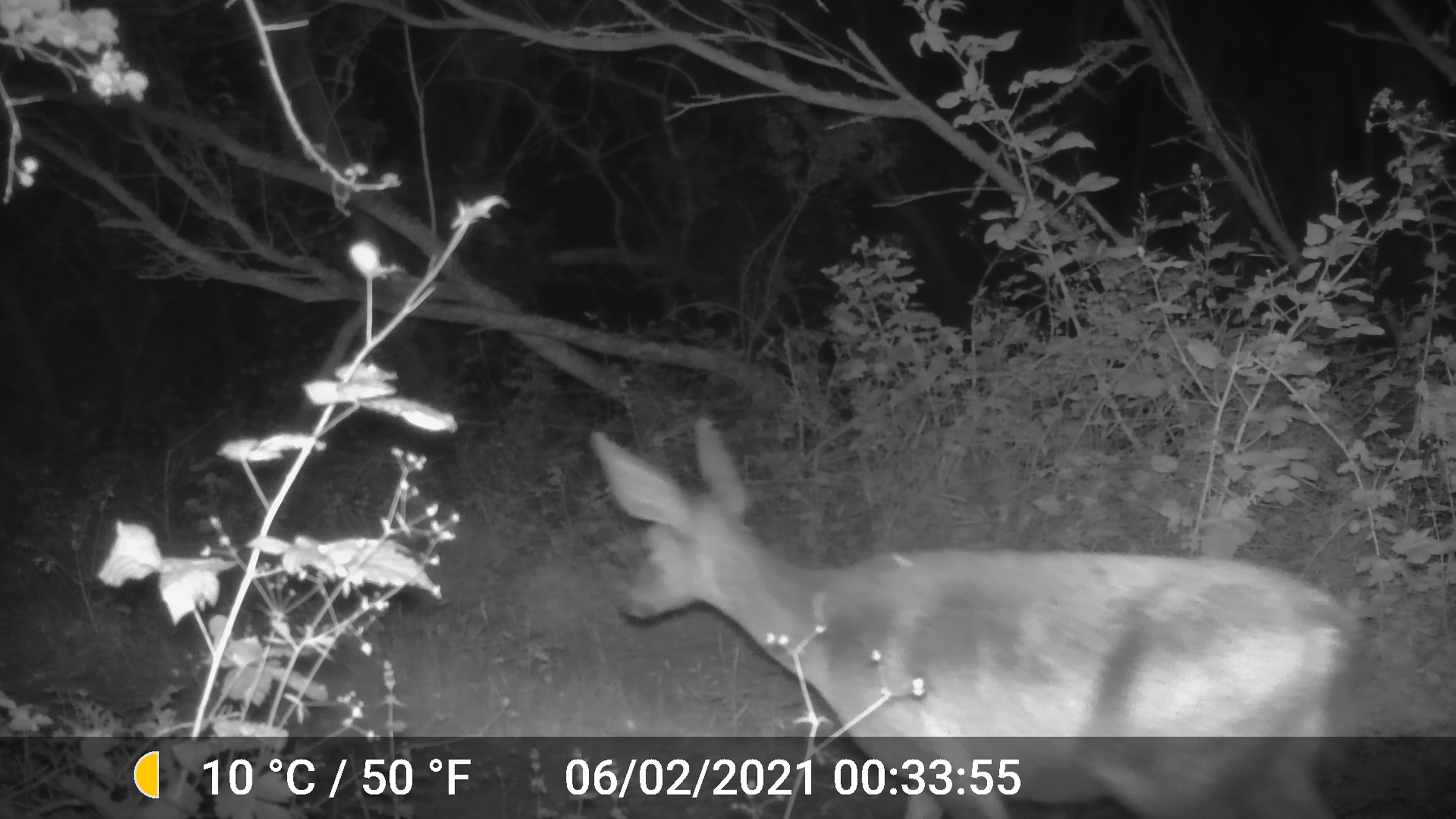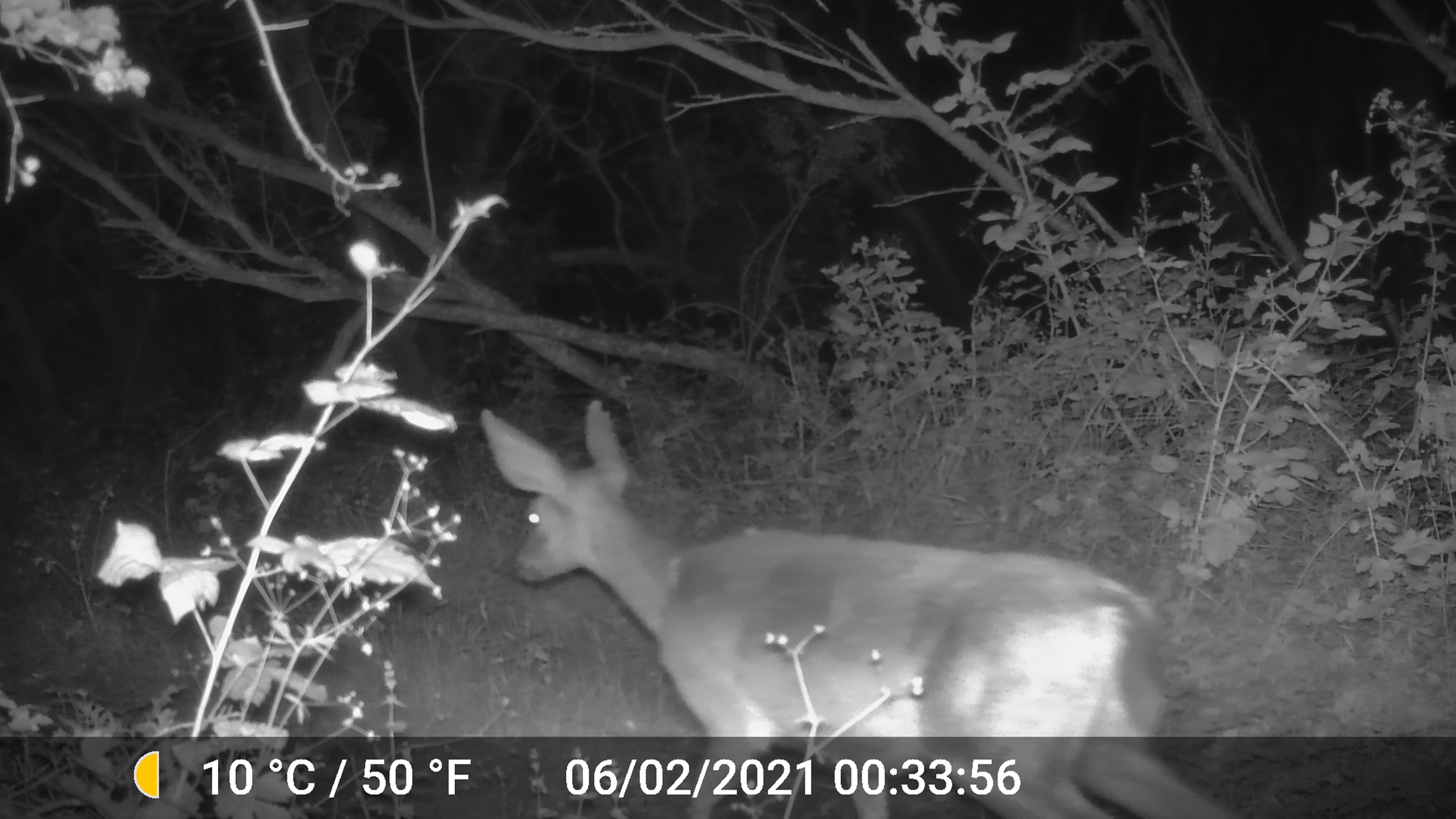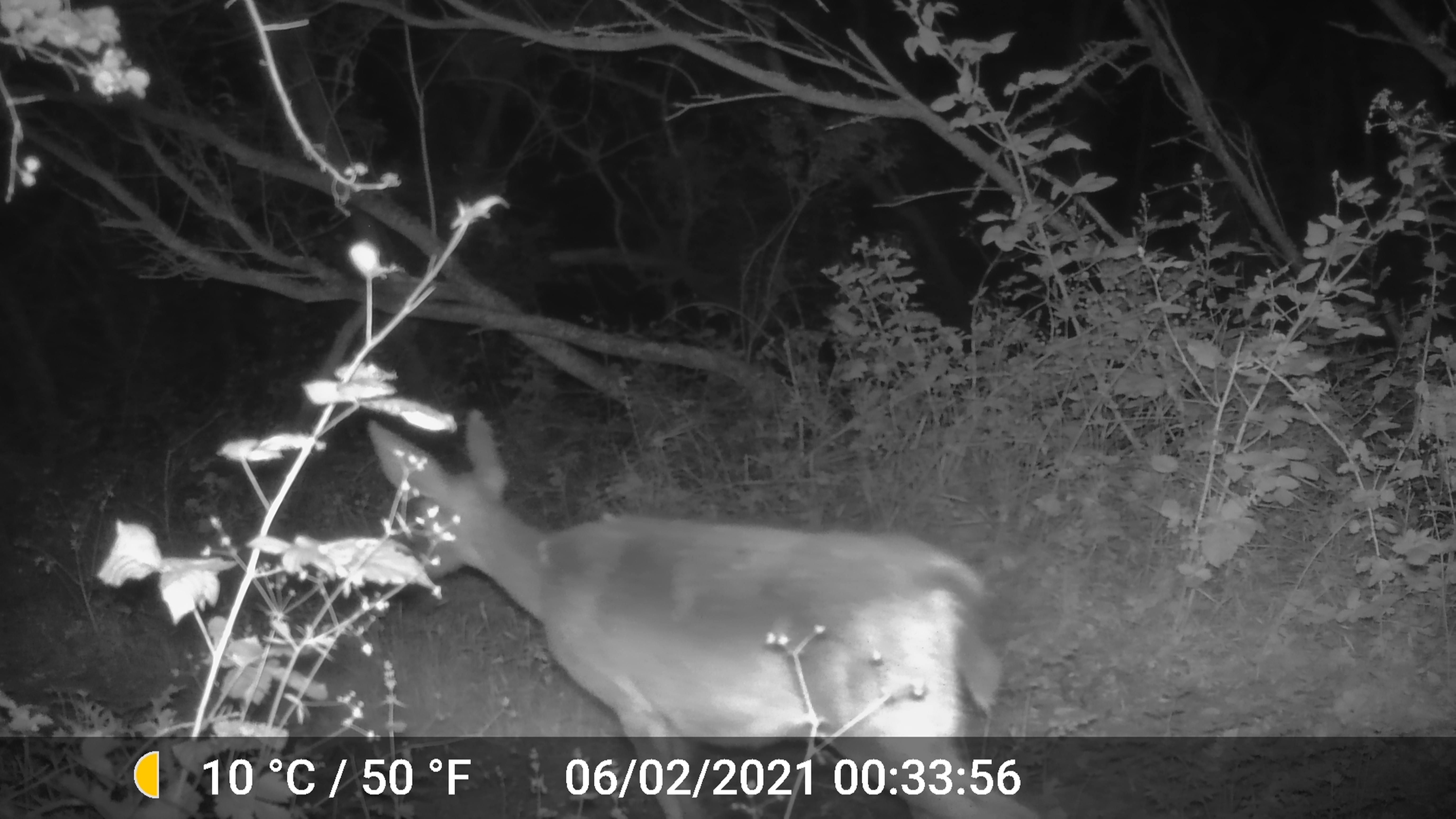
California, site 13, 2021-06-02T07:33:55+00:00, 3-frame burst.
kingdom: Animalia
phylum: Chordata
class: Mammalia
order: Artiodactyla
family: Cervidae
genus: Odocoileus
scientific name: Odocoileus hemionus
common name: mule deer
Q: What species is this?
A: Mule deer (Odocoileus hemionus).